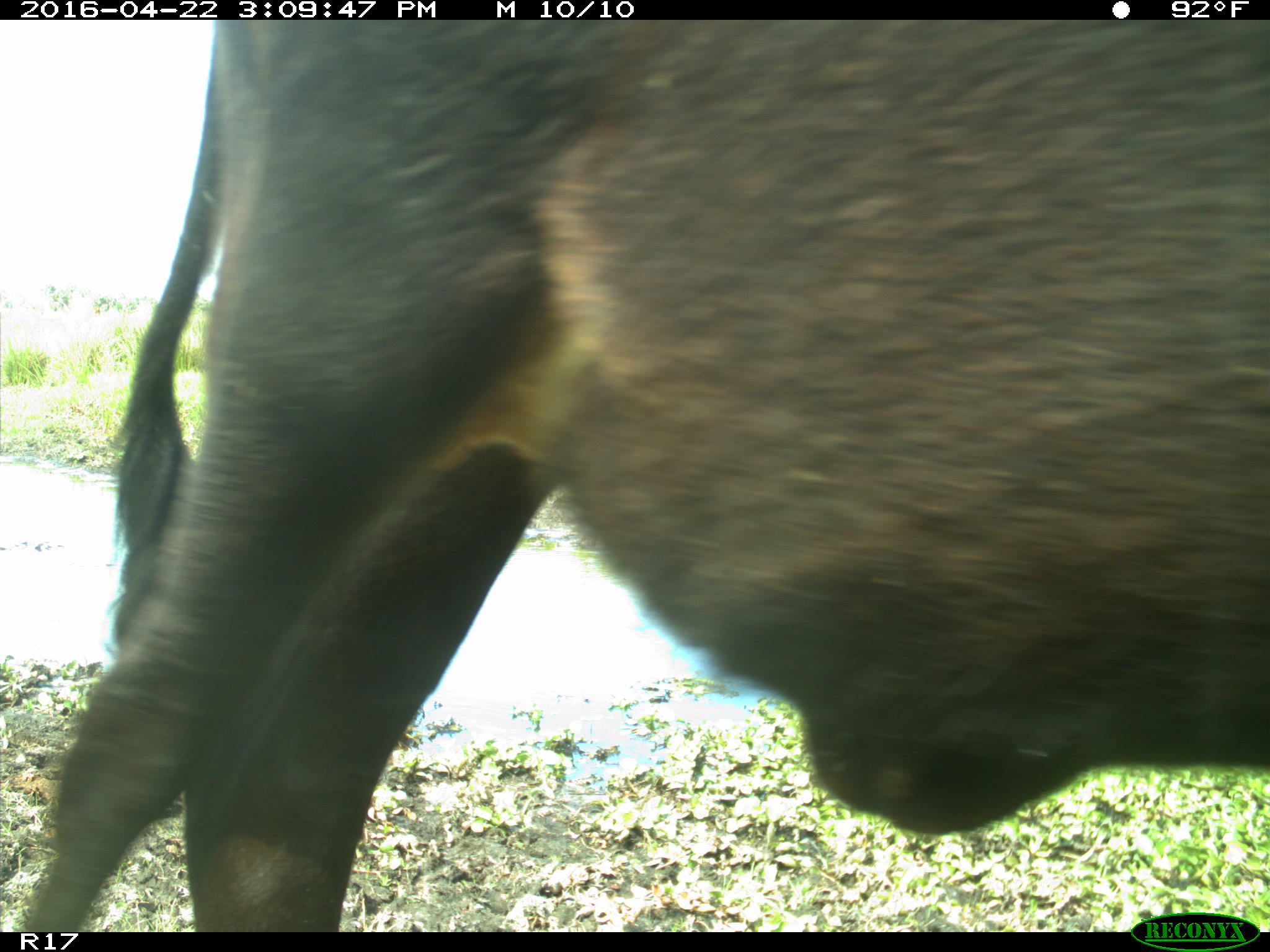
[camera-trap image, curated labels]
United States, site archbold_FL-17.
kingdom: Animalia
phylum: Chordata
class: Mammalia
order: Artiodactyla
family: Bovidae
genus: Bos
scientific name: Bos taurus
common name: domestic cow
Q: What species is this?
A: Bos taurus (domestic cow).